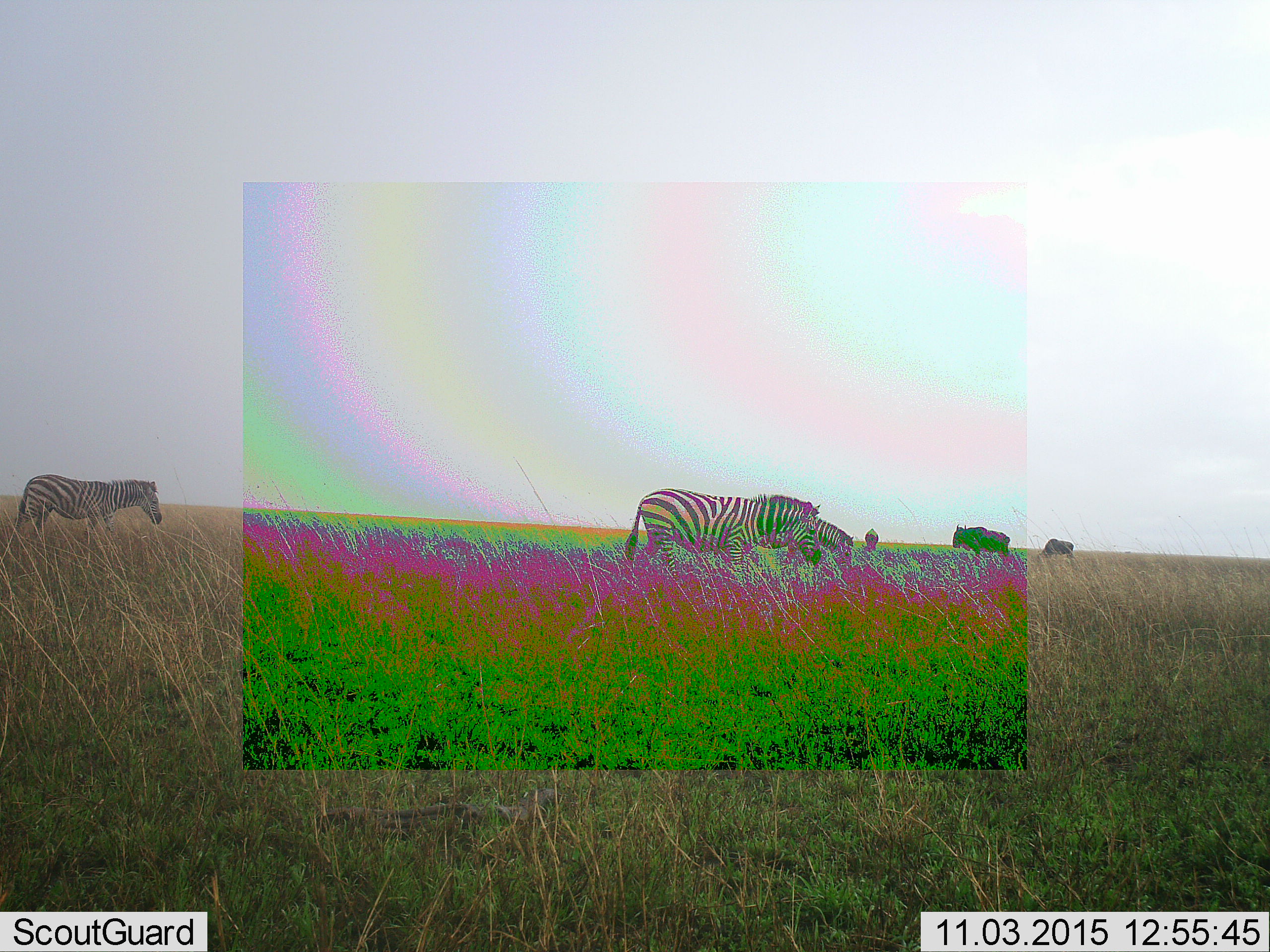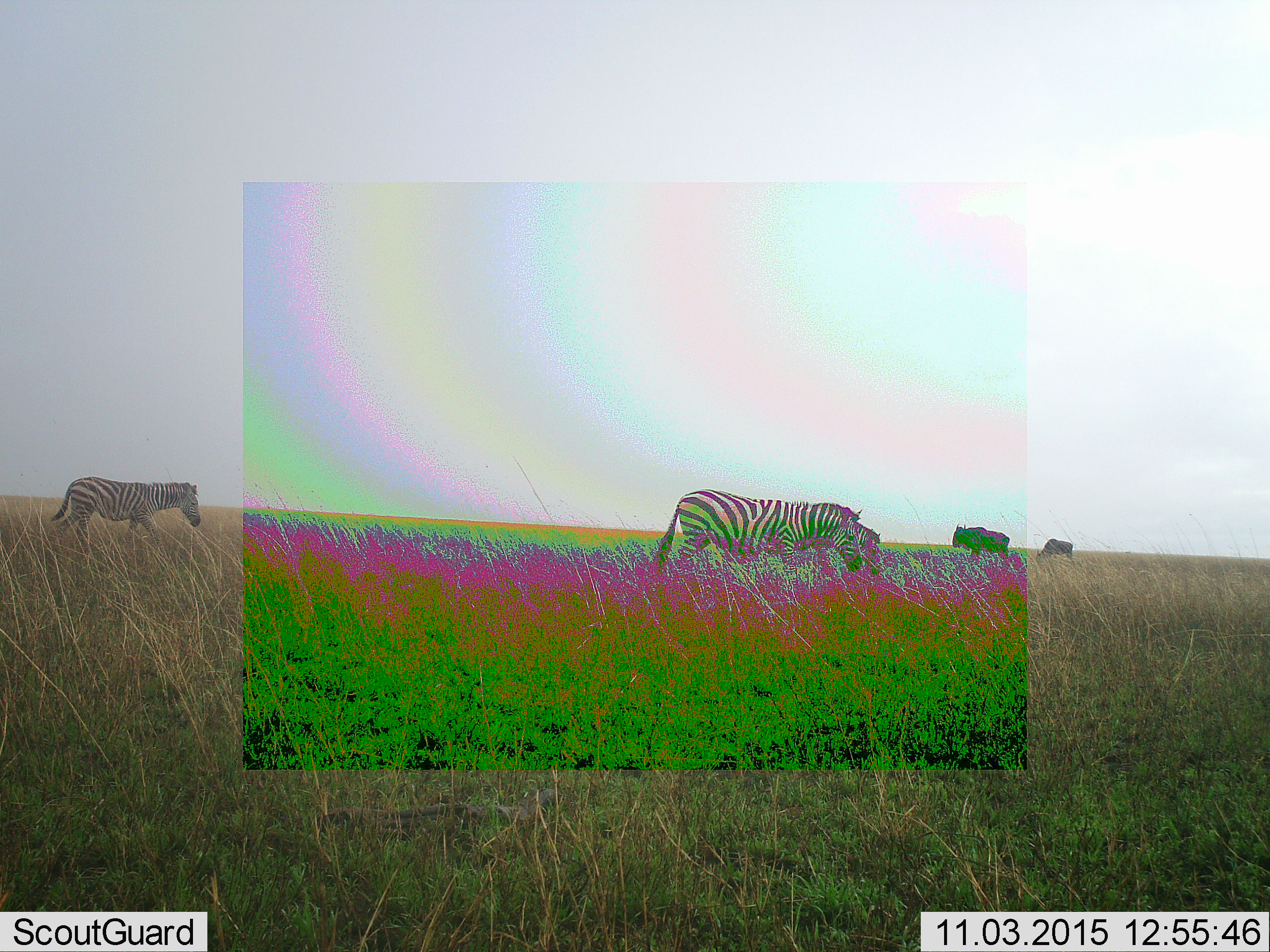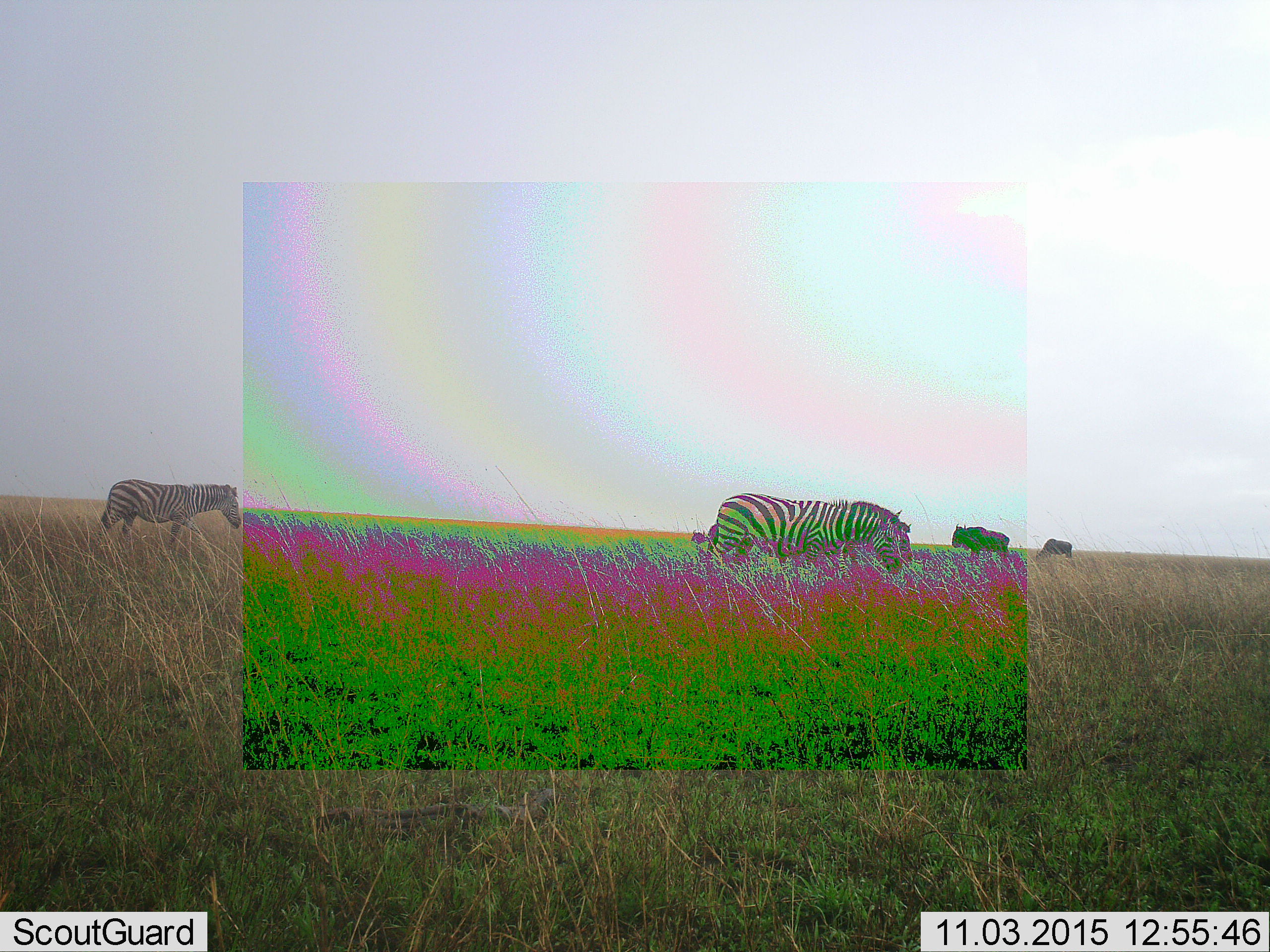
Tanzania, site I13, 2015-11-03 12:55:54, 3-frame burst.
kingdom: Animalia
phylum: Chordata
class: Mammalia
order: Artiodactyla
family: Bovidae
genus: Connochaetes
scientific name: Connochaetes taurinus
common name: blue wildebeest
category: wildebeest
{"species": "wildebeest (blue wildebeest) (Connochaetes taurinus)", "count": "3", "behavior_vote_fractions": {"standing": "40%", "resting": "20%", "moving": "20%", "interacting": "0%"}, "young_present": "0%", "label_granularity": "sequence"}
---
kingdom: Animalia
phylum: Chordata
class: Mammalia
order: Perissodactyla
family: Equidae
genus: Equus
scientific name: Equus quagga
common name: plains zebra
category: zebra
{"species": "zebra (plains zebra) (Equus quagga)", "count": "3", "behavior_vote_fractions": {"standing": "9%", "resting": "0%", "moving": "100%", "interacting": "0%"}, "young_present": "9%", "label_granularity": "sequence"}